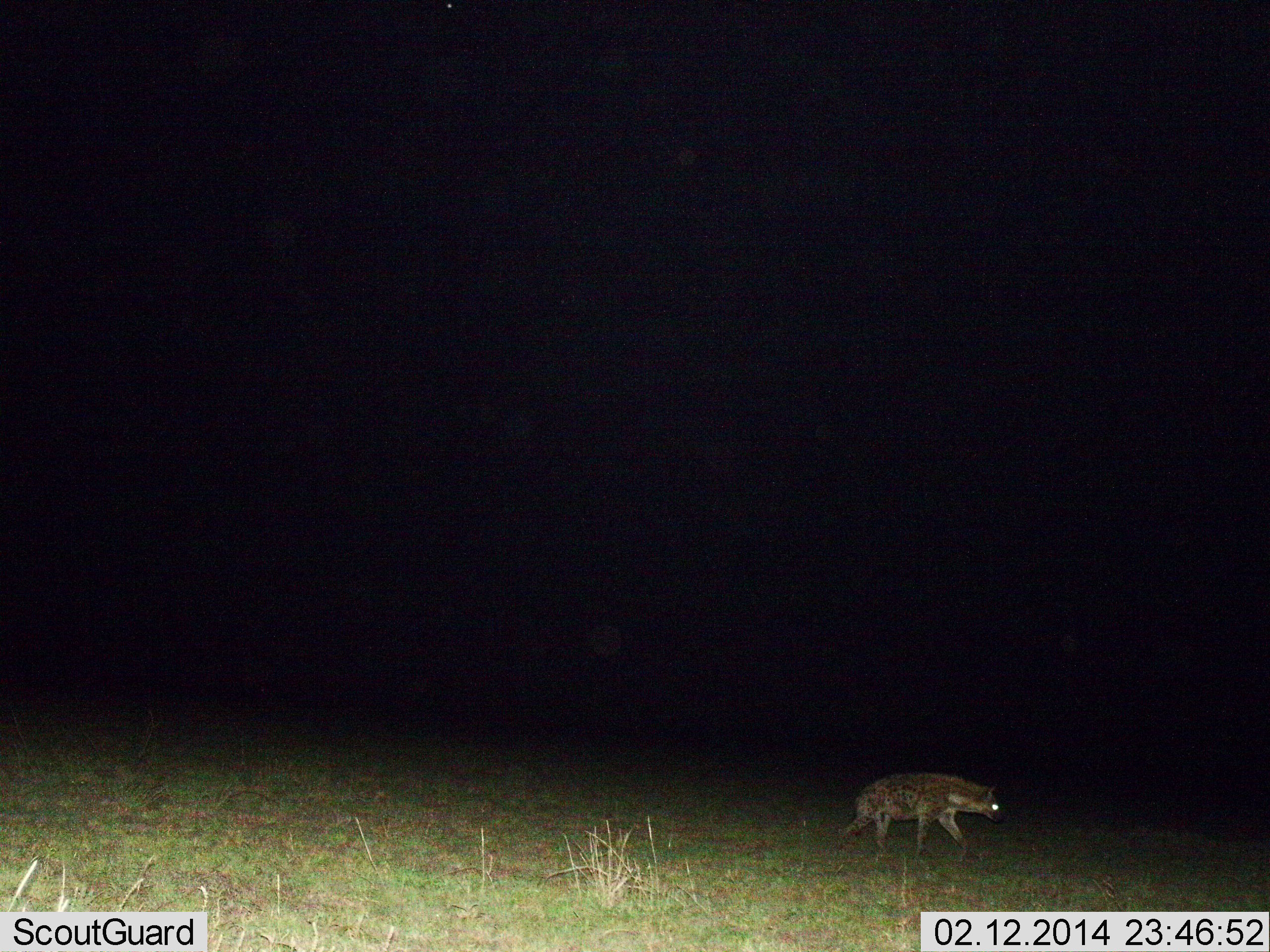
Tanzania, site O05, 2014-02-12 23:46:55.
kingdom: Animalia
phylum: Chordata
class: Mammalia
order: Carnivora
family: Hyaenidae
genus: Crocuta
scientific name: Crocuta crocuta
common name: spotted hyena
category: hyenaspotted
Hyenaspotted (spotted hyena) (Crocuta crocuta), count 1. Behavior (volunteer vote fractions): standing 10%, resting 0%, moving 90%, interacting 0%. Young present (vote fraction): 0%. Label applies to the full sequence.